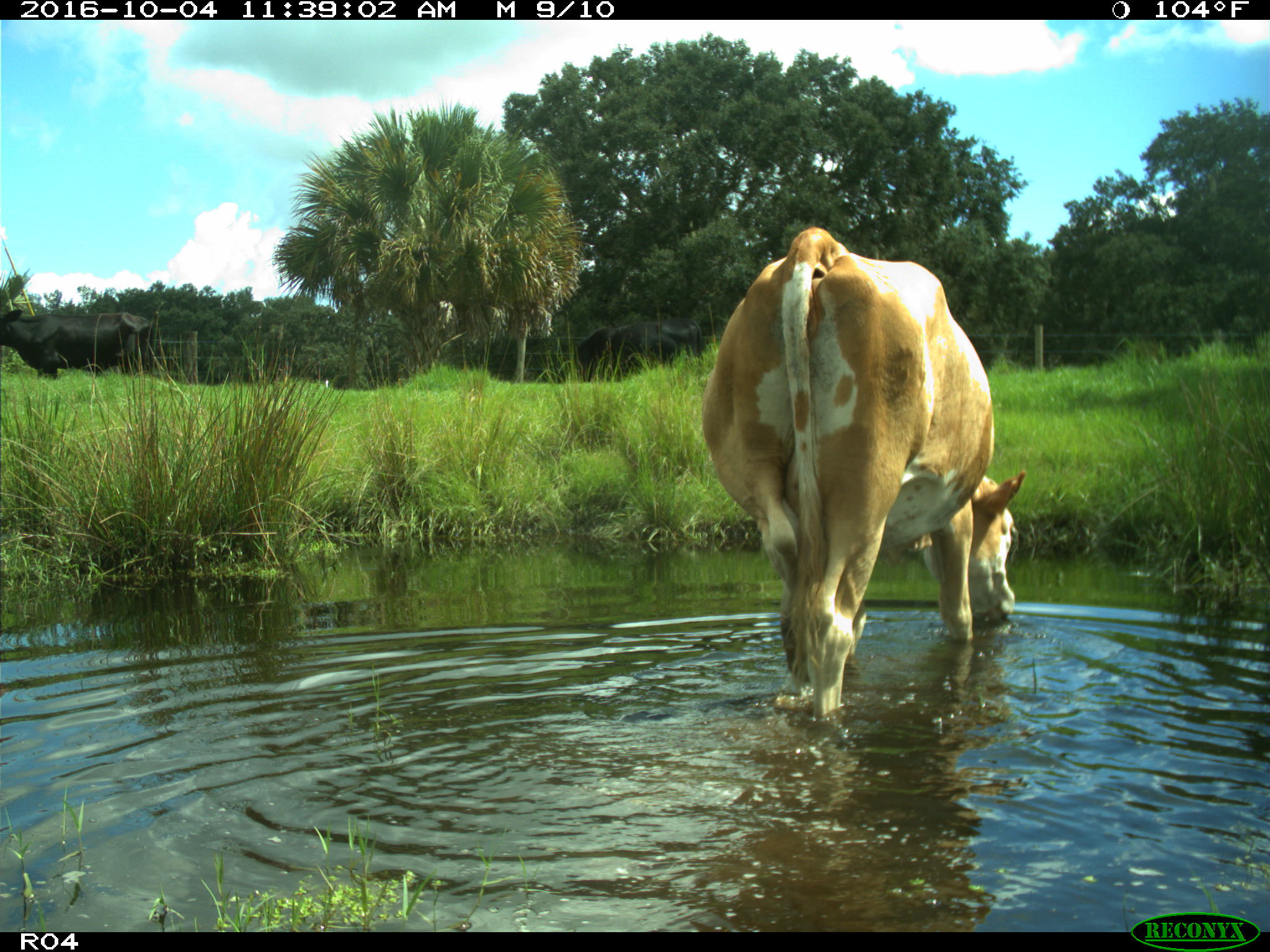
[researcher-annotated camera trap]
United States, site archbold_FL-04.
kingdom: Animalia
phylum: Chordata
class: Mammalia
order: Artiodactyla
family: Bovidae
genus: Bos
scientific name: Bos taurus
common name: domestic cow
Bos taurus (domestic cow).